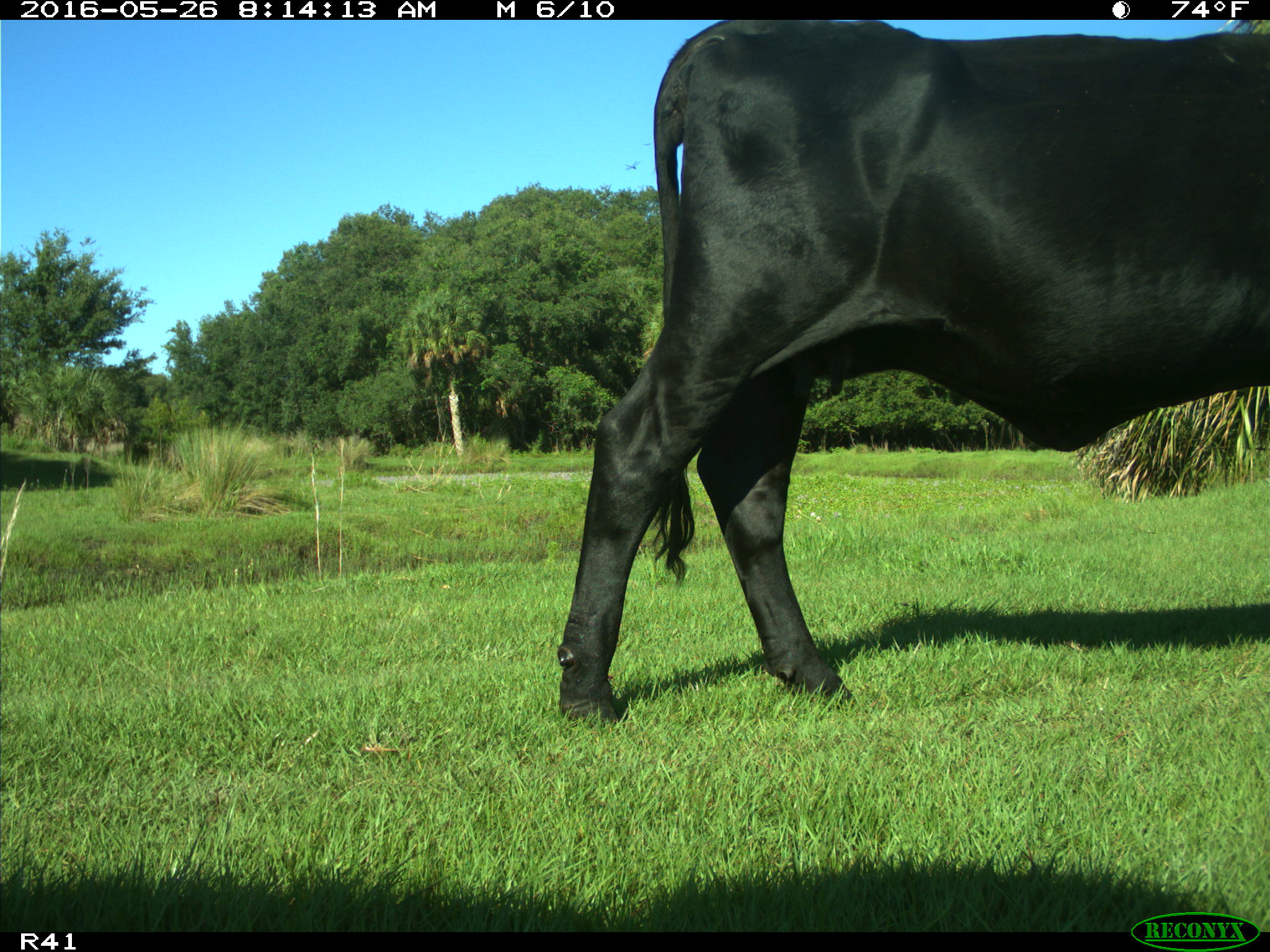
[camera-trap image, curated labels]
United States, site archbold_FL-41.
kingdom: Animalia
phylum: Chordata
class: Mammalia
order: Artiodactyla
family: Bovidae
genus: Bos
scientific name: Bos taurus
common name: domestic cow